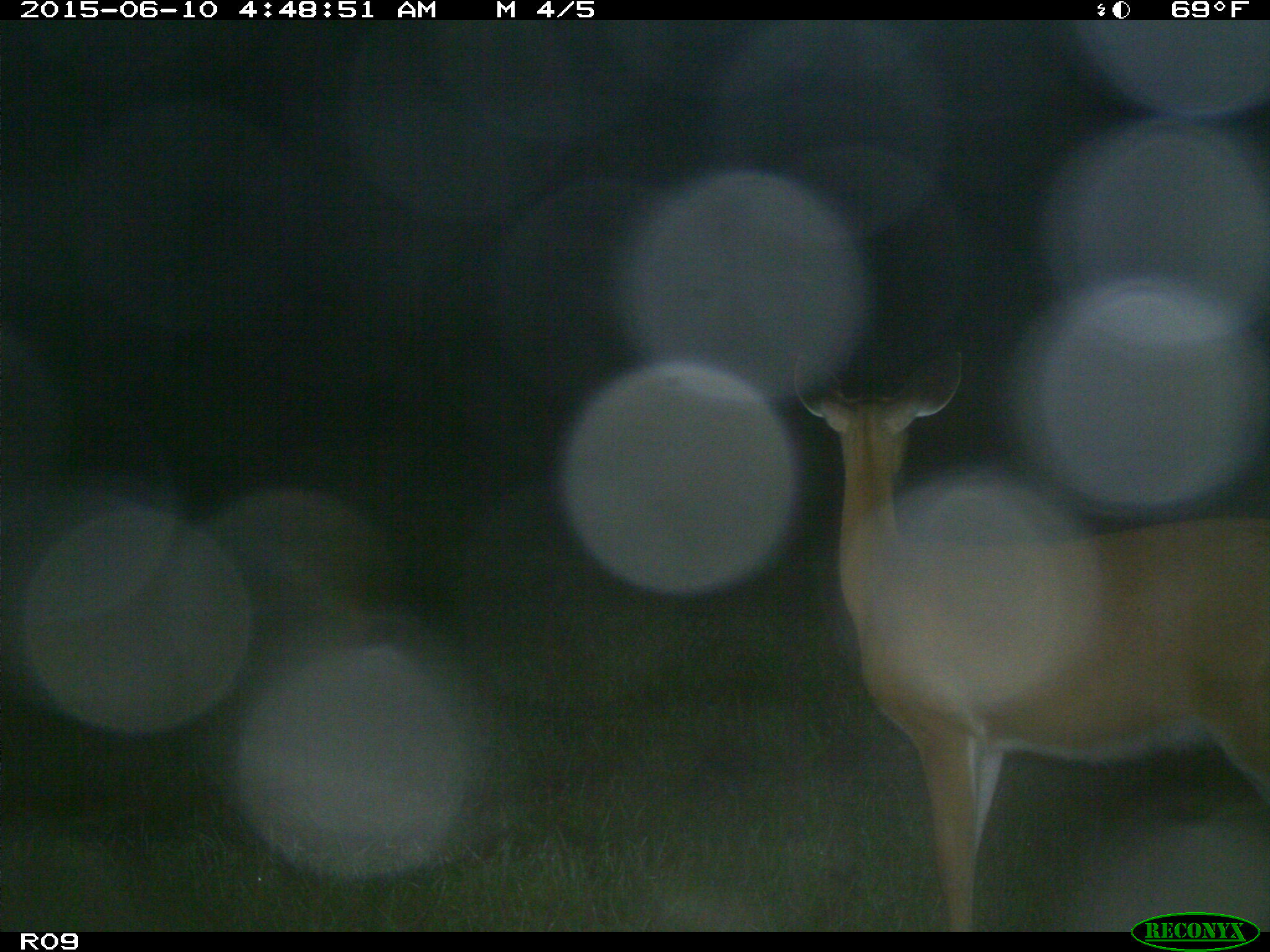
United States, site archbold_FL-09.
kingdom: Animalia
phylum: Chordata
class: Mammalia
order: Artiodactyla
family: Cervidae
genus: Odocoileus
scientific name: Odocoileus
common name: deer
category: unidentified deer